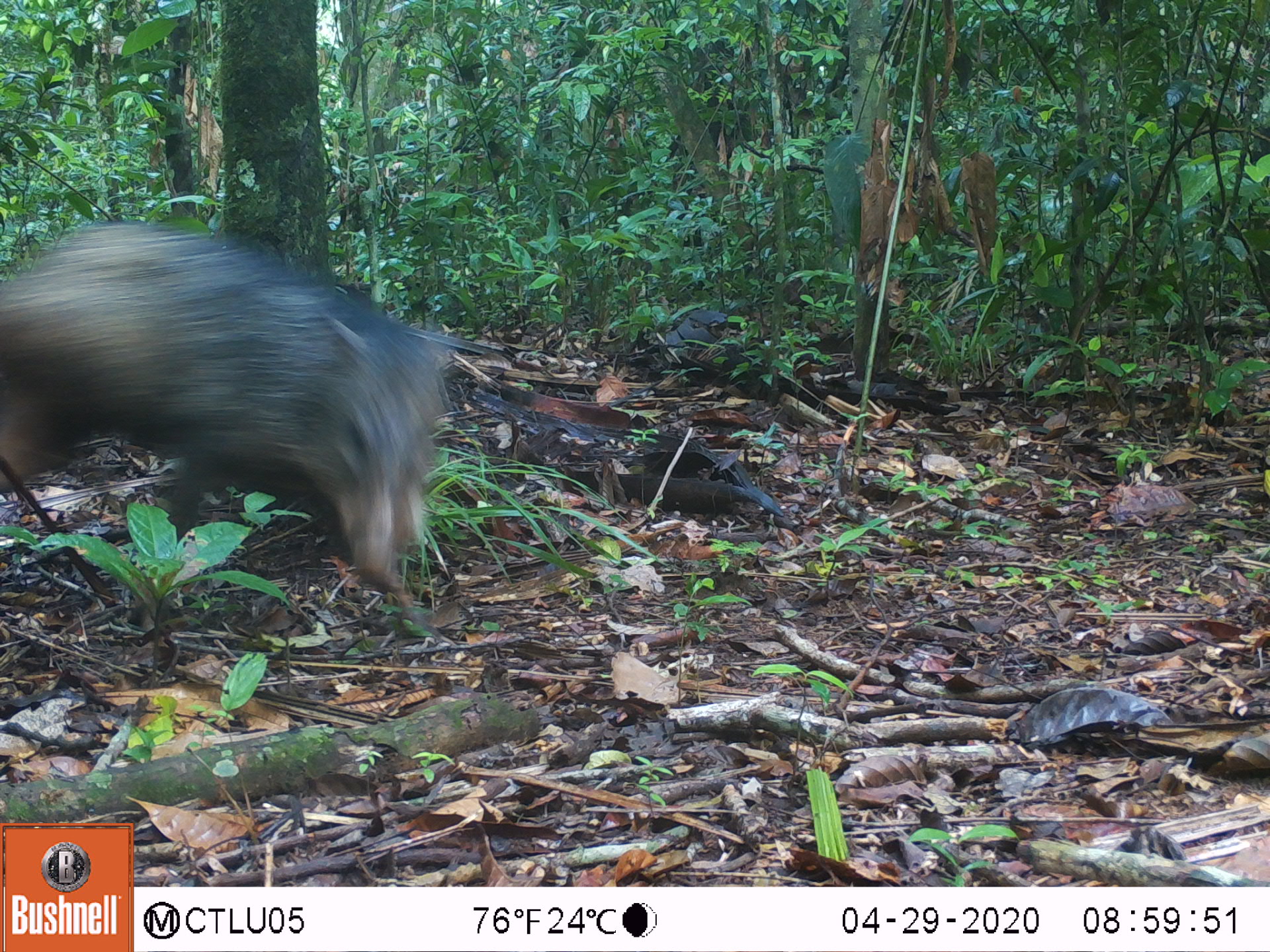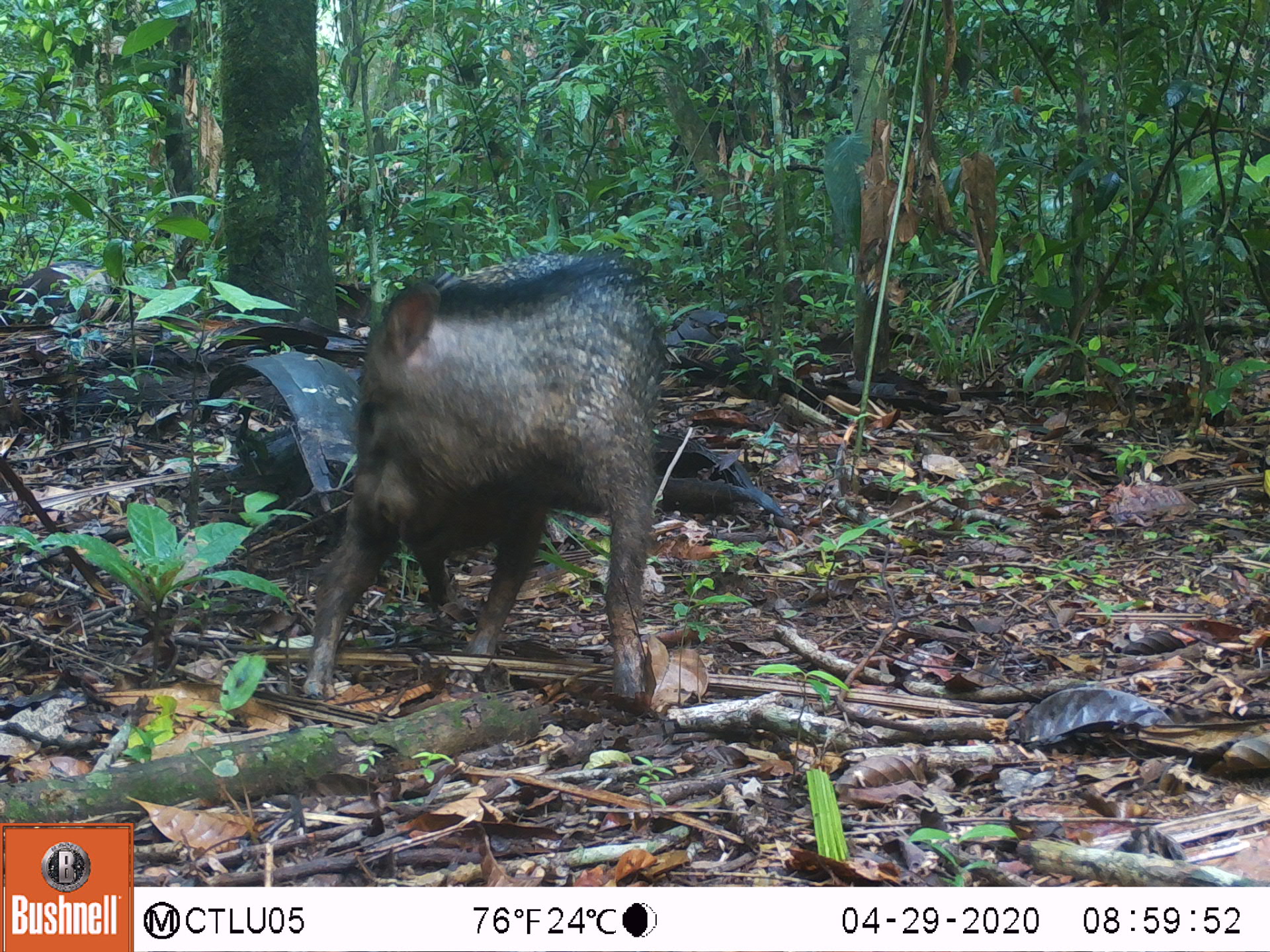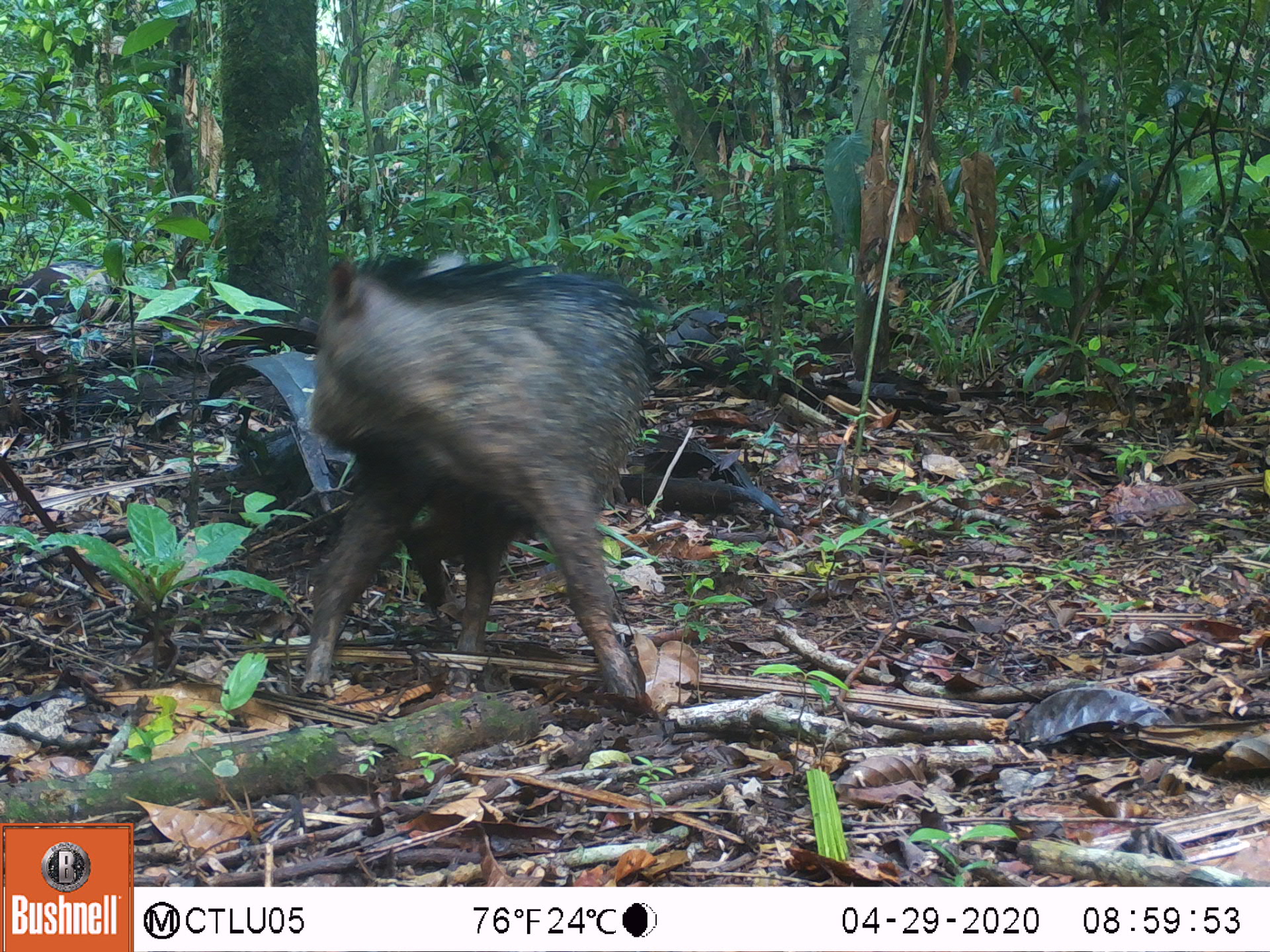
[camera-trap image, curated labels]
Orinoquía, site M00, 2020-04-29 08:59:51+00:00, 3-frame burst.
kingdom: Animalia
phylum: Chordata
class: Mammalia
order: Artiodactyla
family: Tayassuidae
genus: Pecari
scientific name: Pecari tajacu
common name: collared peccary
Collared peccary (Pecari tajacu).